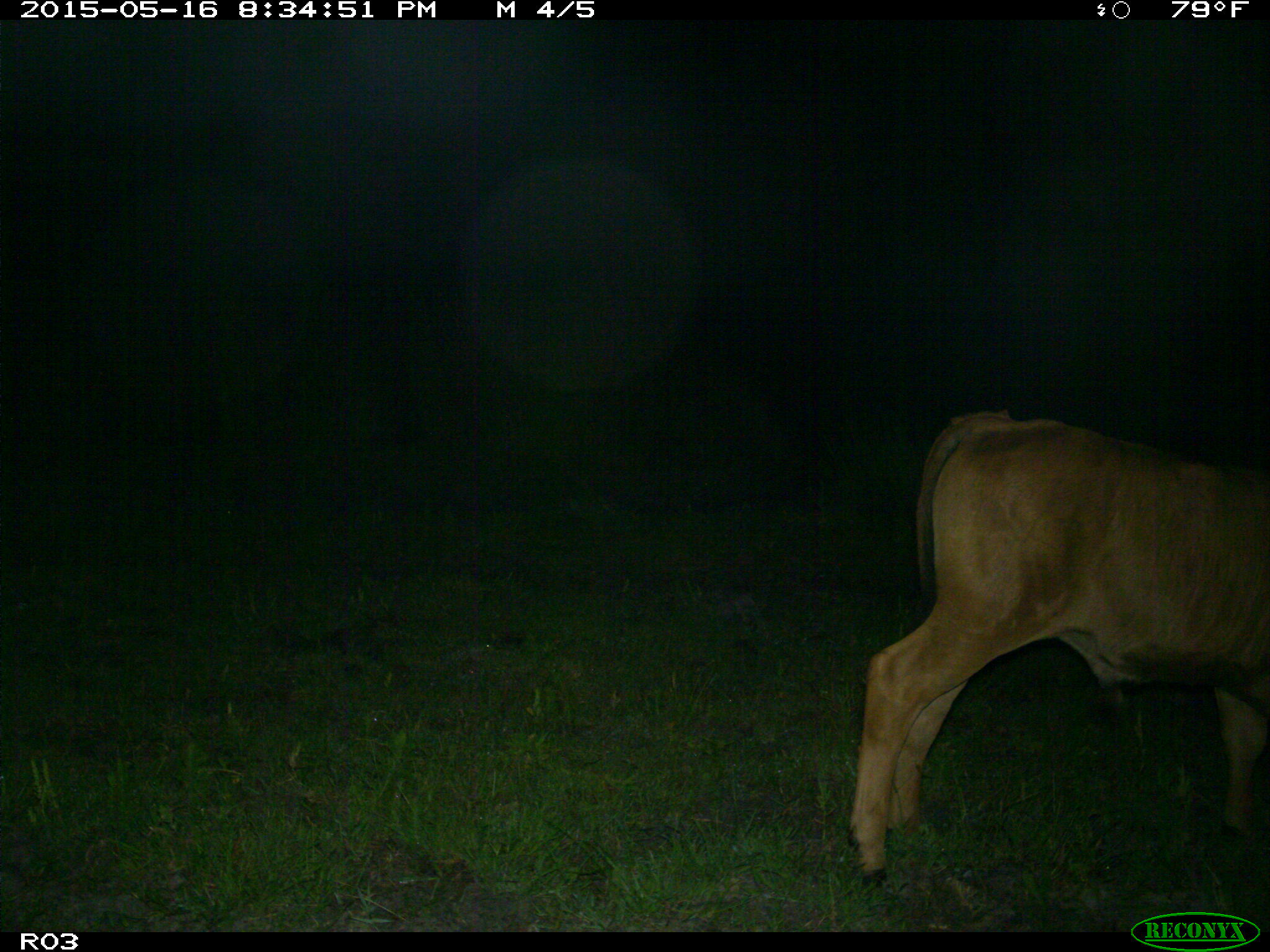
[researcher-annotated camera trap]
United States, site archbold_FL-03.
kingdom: Animalia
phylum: Chordata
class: Mammalia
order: Artiodactyla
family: Bovidae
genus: Bos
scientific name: Bos taurus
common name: domestic cow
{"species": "Bos taurus (domestic cow)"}